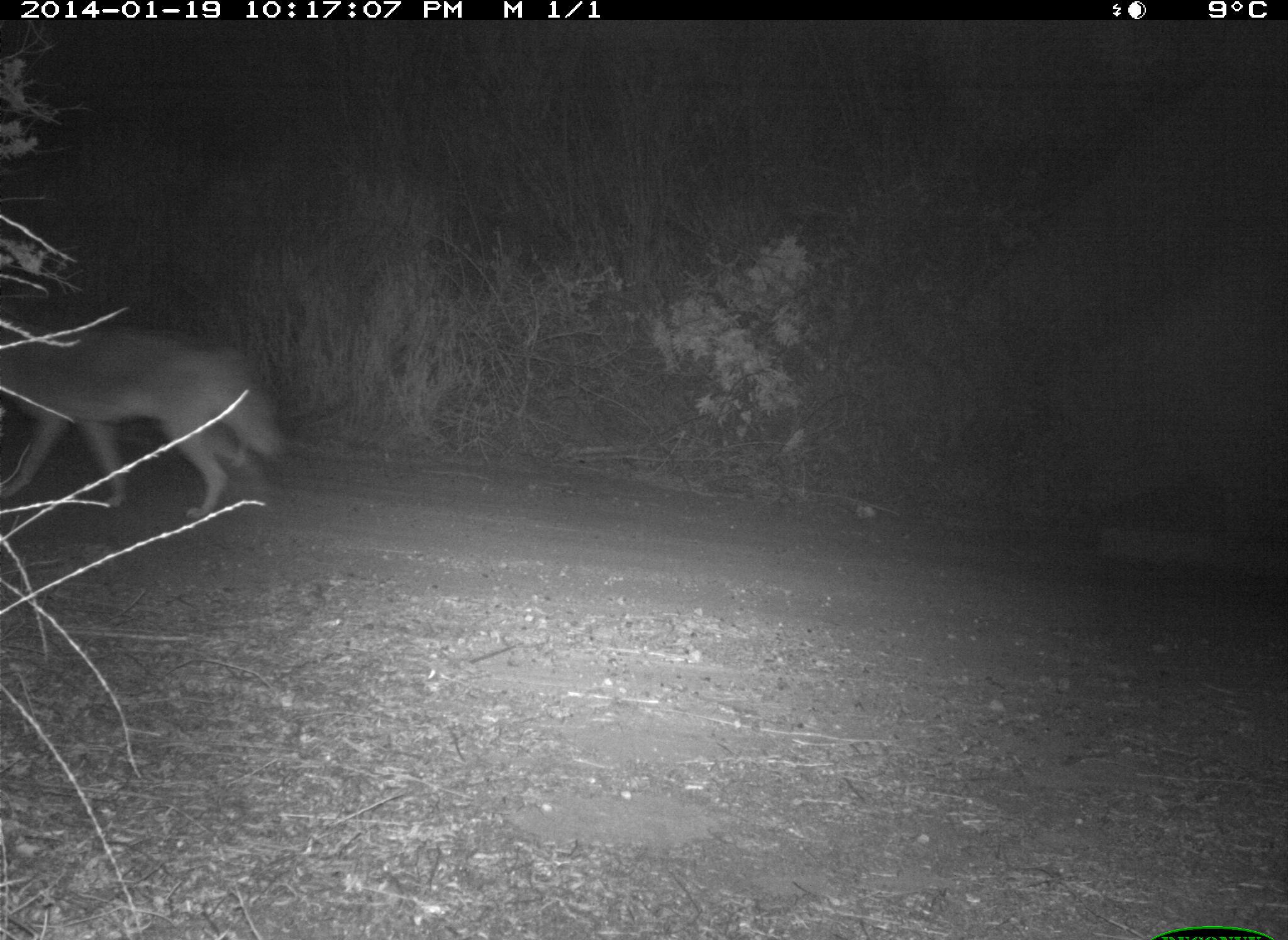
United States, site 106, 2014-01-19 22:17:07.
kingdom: Animalia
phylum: Chordata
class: Mammalia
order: Carnivora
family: Canidae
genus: Canis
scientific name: Canis latrans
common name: coyote